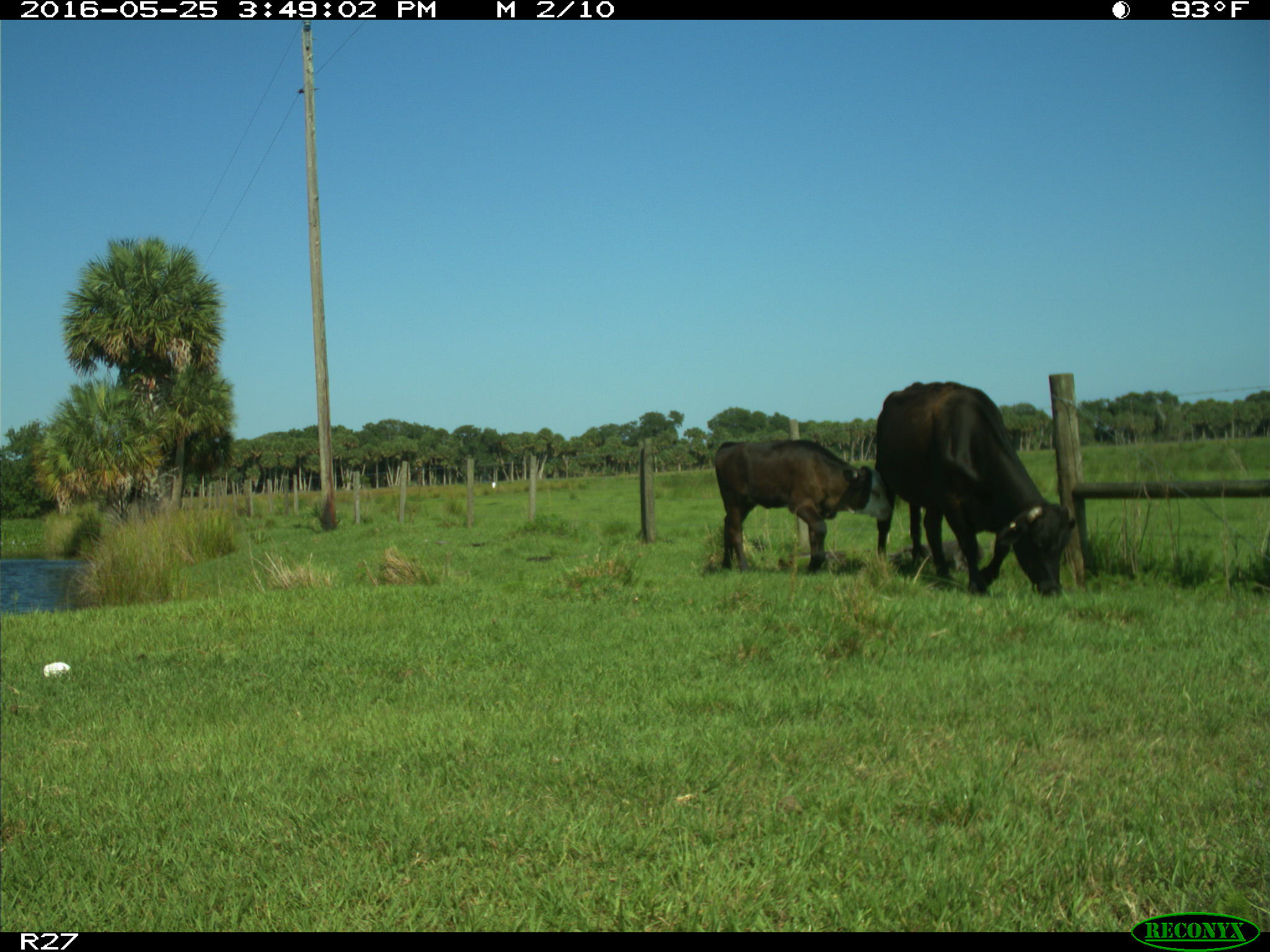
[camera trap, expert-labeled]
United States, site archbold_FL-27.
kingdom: Animalia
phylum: Chordata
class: Mammalia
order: Artiodactyla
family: Bovidae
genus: Bos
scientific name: Bos taurus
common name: domestic cow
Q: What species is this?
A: Bos taurus (domestic cow).